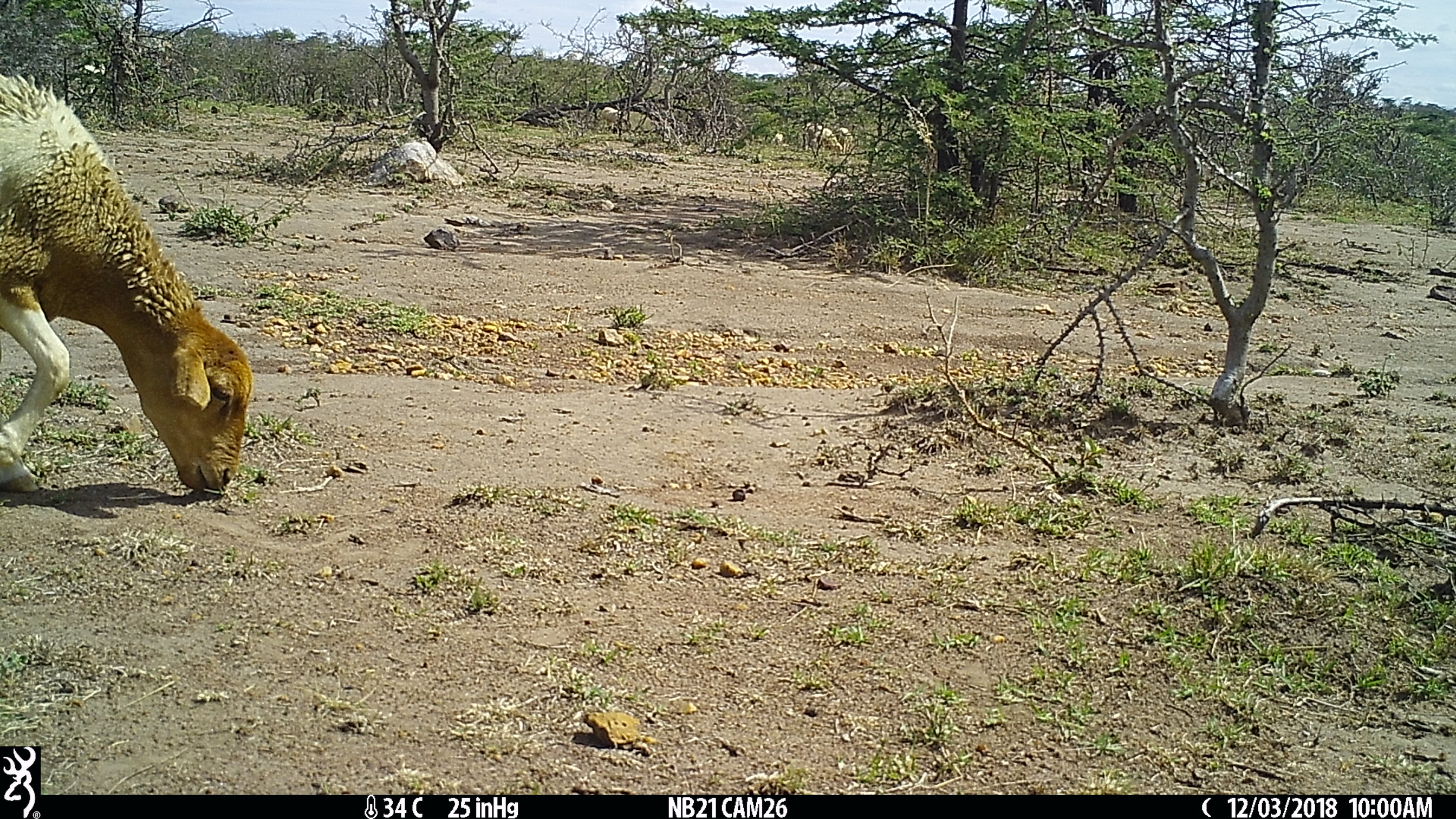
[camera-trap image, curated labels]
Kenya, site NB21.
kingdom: Animalia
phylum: Chordata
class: Mammalia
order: Artiodactyla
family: Bovidae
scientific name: Bovidae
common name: sheep or goat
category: shoat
Shoat (sheep or goat) (Bovidae).